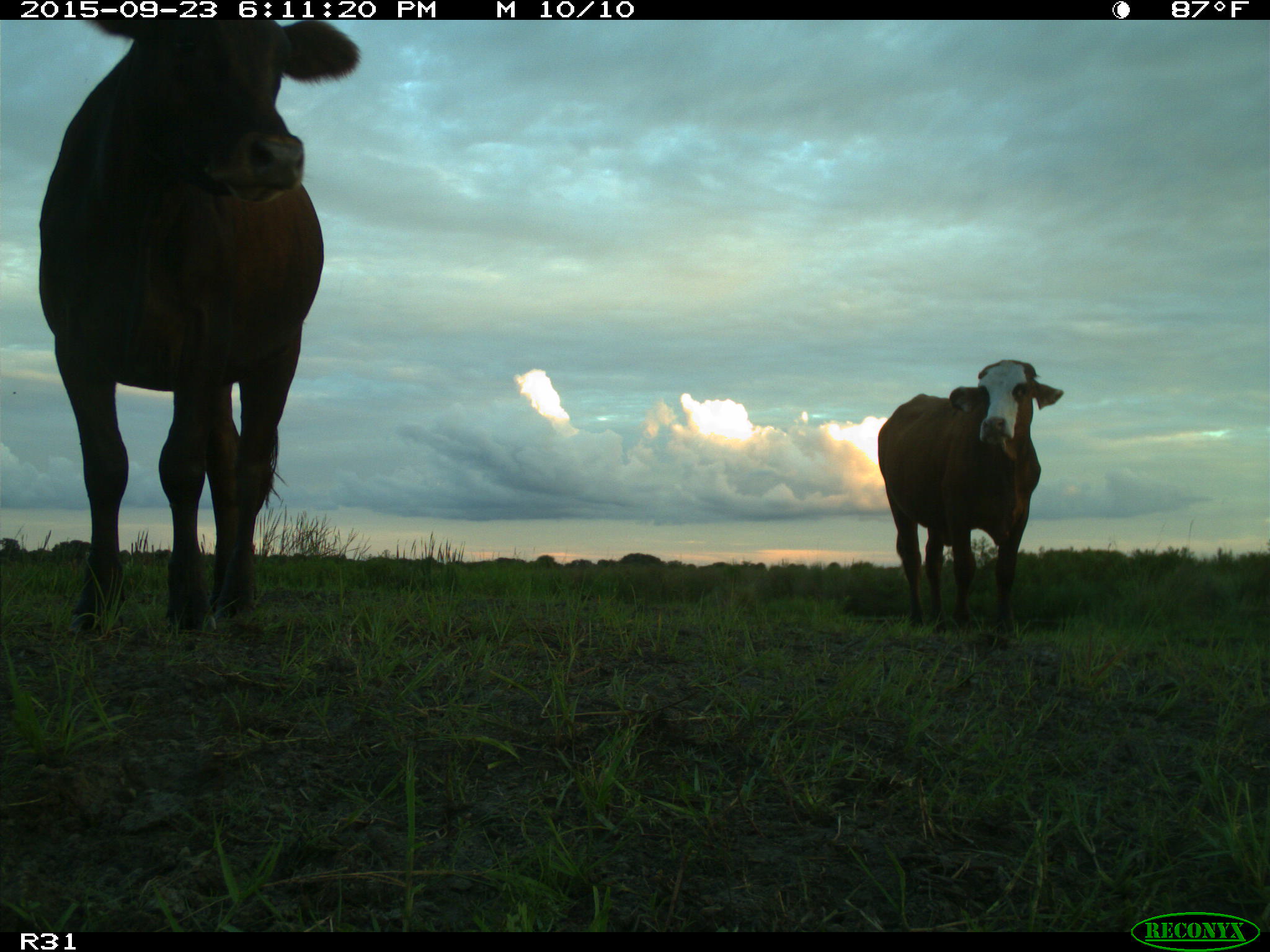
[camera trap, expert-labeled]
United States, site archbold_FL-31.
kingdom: Animalia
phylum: Chordata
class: Mammalia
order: Artiodactyla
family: Bovidae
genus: Bos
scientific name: Bos taurus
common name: domestic cow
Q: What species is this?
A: Bos taurus (domestic cow).